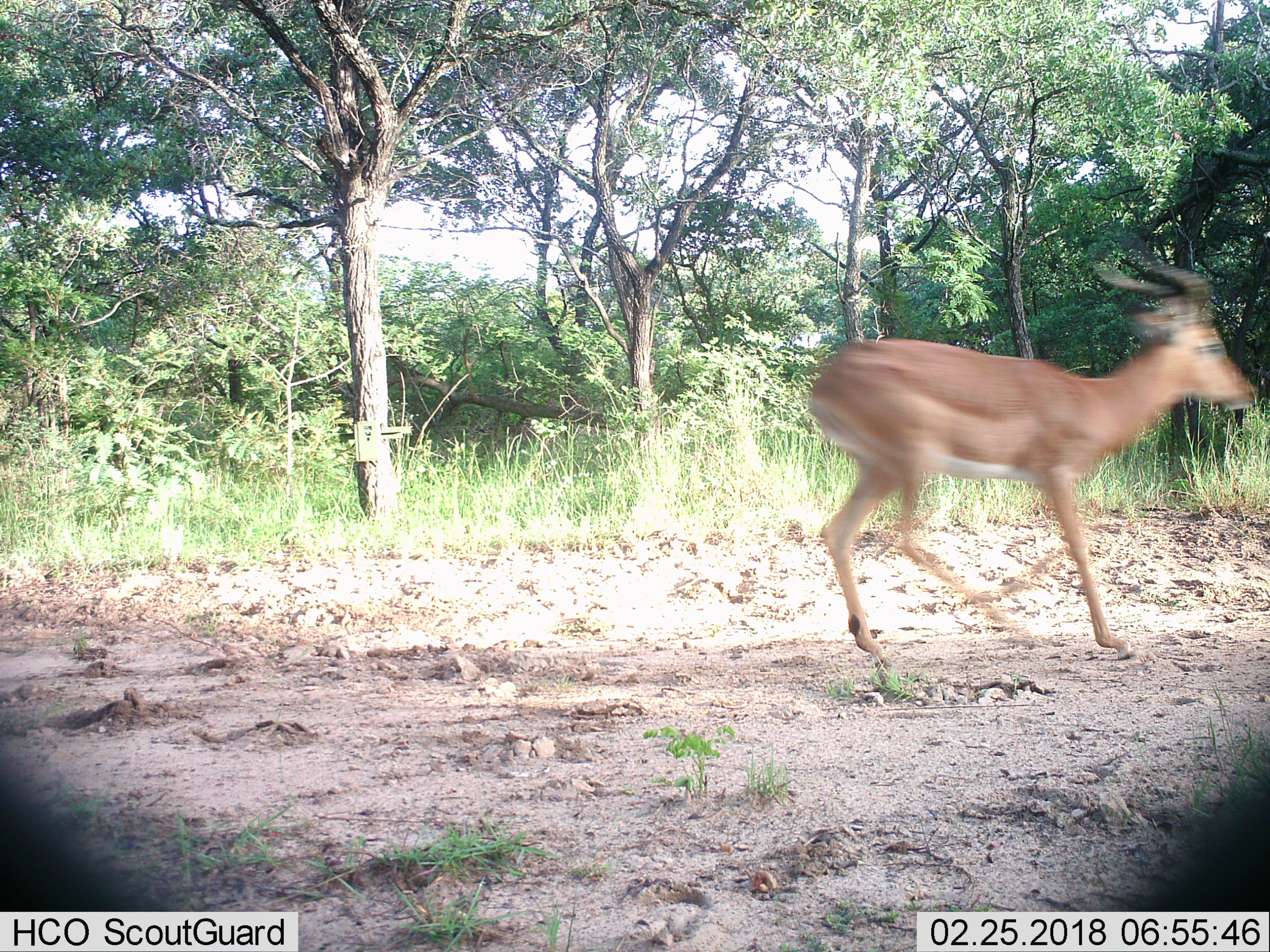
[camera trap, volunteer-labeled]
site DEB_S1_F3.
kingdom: Animalia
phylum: Chordata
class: Mammalia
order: Artiodactyla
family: Bovidae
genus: Aepyceros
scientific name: Aepyceros melampus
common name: impala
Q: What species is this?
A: Impala (Aepyceros melampus).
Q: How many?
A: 1.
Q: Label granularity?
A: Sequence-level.